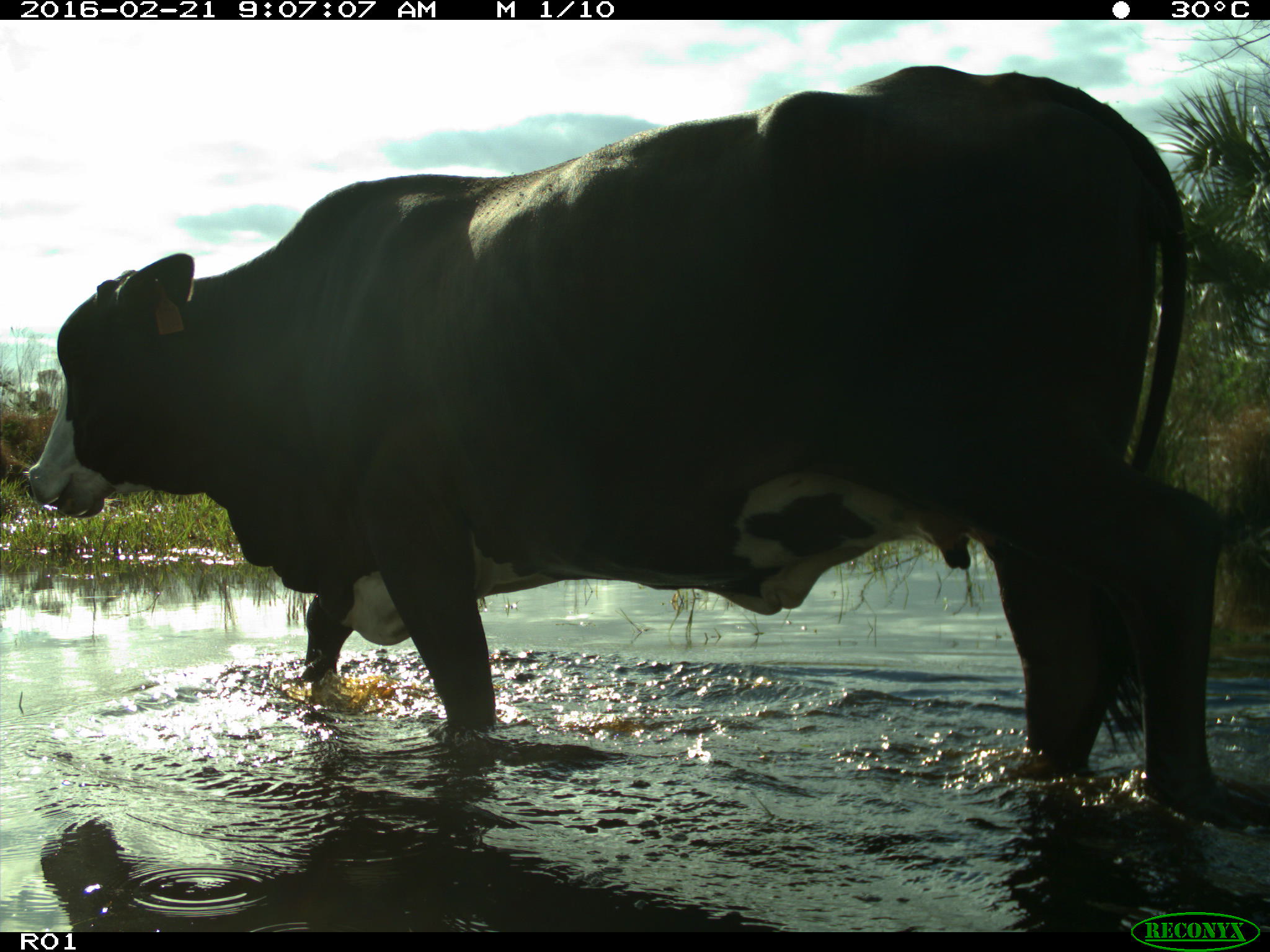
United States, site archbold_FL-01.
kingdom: Animalia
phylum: Chordata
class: Mammalia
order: Artiodactyla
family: Bovidae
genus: Bos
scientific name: Bos taurus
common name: domestic cow